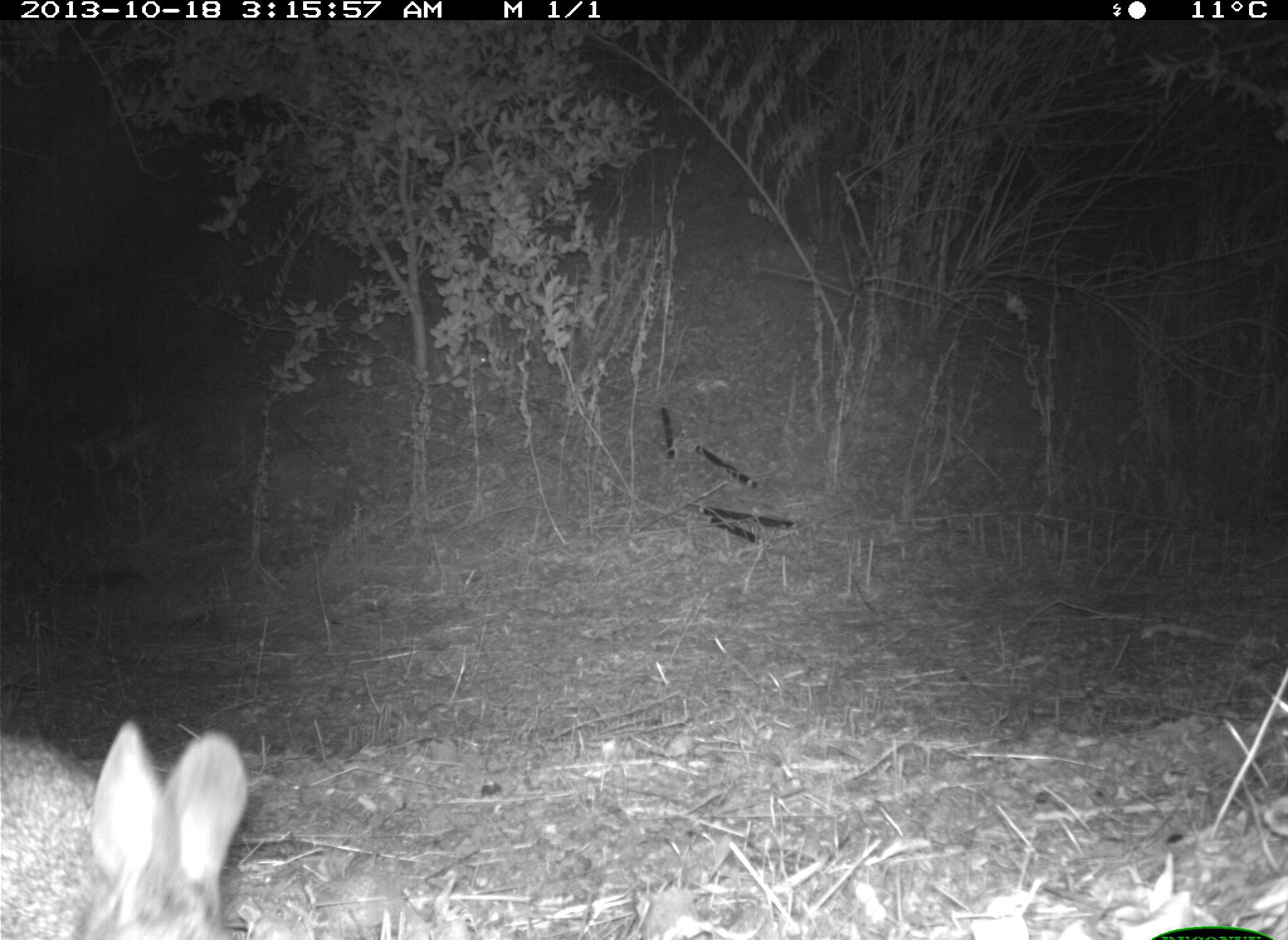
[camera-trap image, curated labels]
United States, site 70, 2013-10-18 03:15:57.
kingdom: Animalia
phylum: Chordata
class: Mammalia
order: Lagomorpha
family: Leporidae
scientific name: Leporidae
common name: rabbits and hares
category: rabbit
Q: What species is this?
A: Rabbit (rabbits and hares) (Leporidae).